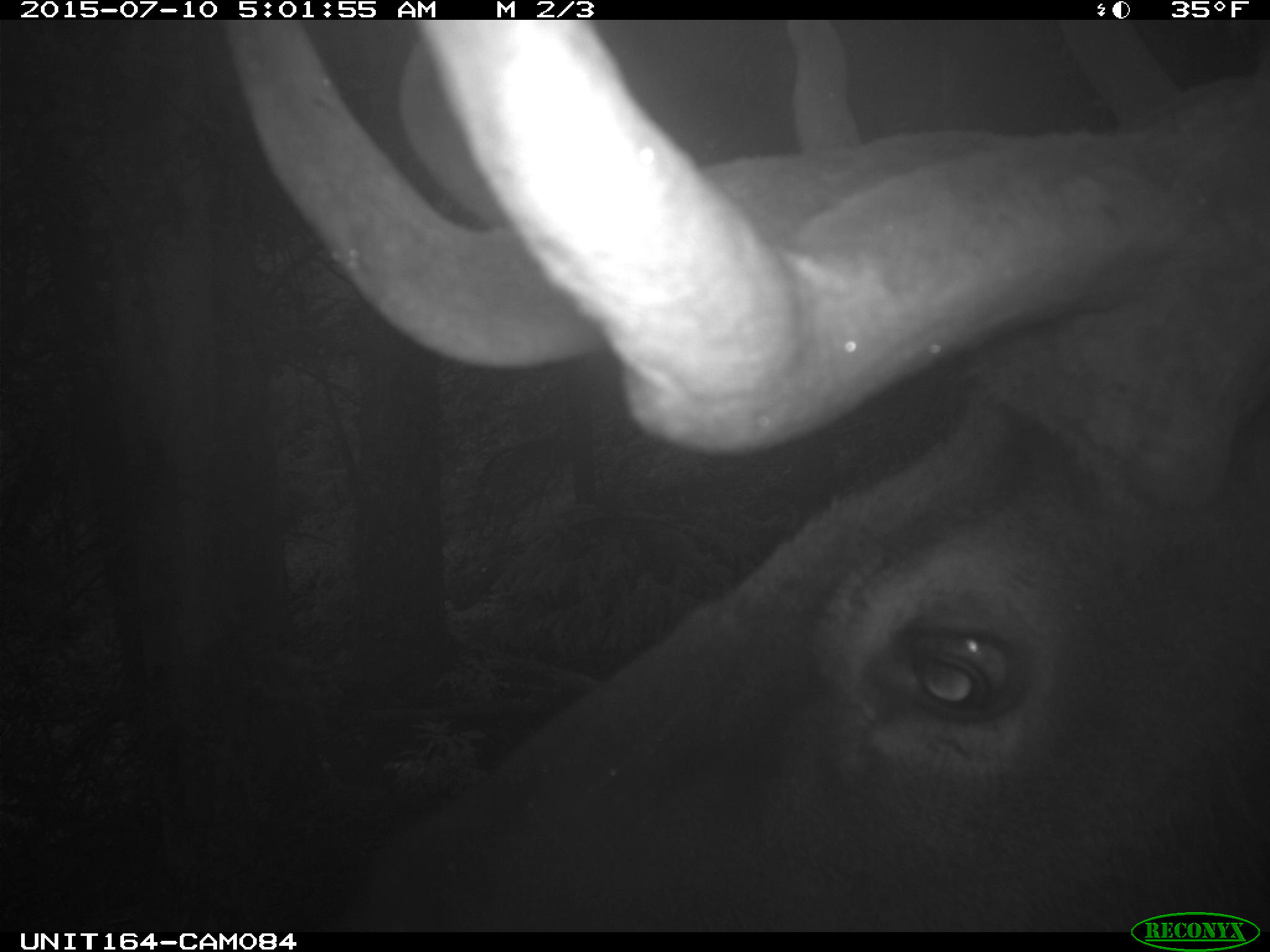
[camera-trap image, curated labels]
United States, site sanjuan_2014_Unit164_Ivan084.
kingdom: Animalia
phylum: Chordata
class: Mammalia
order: Artiodactyla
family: Cervidae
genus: Cervus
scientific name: Cervus elaphus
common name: red deer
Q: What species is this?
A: Cervus elaphus (red deer).